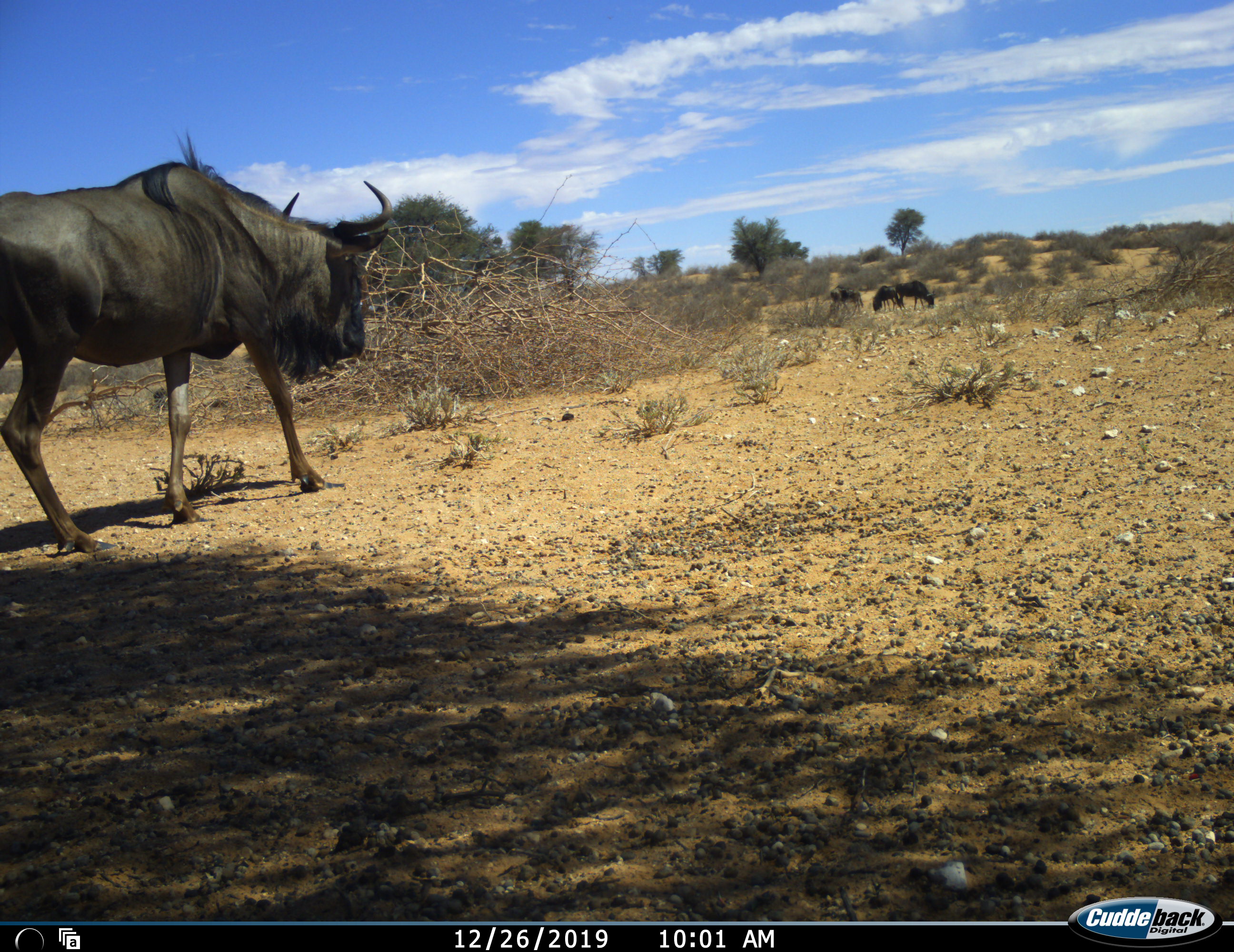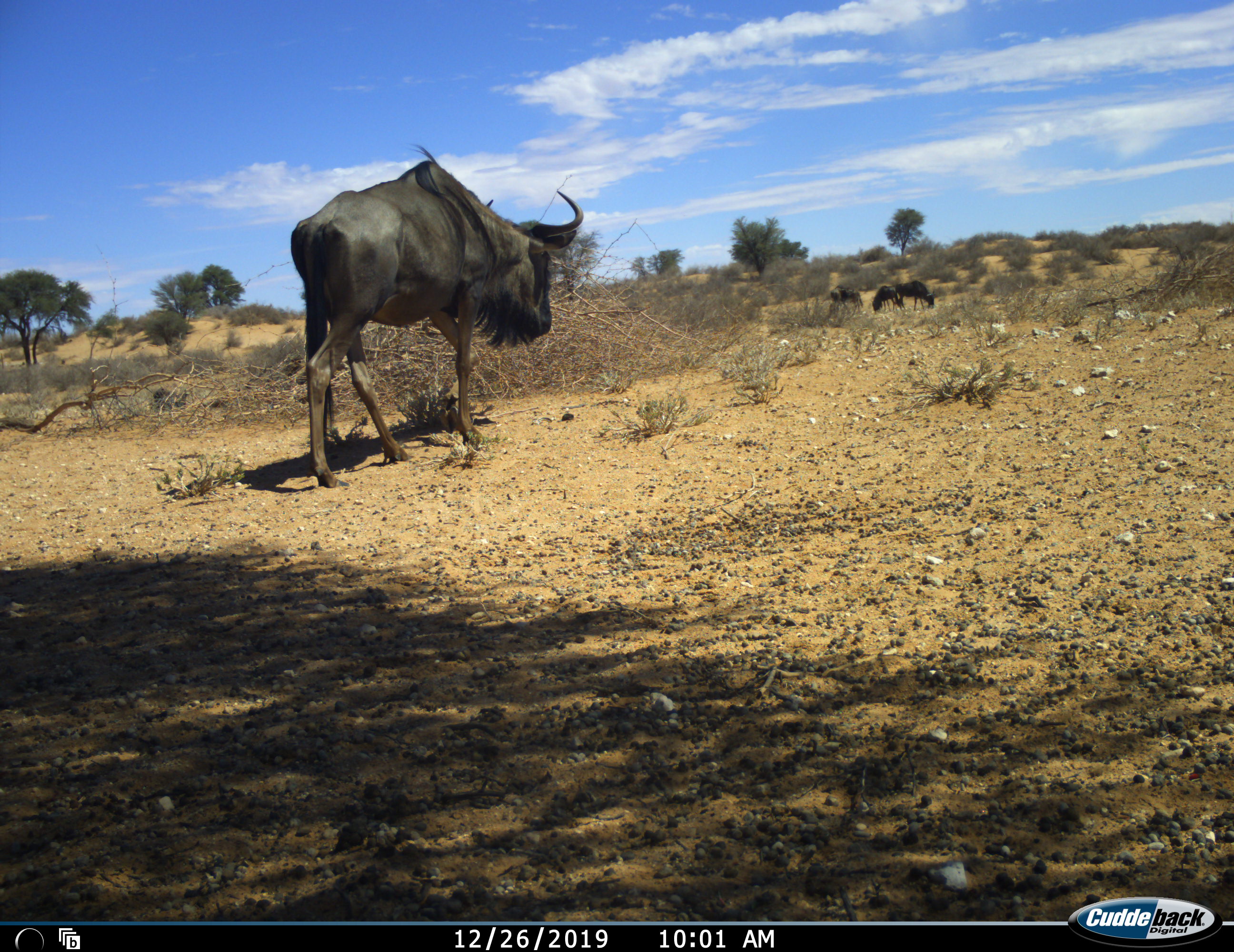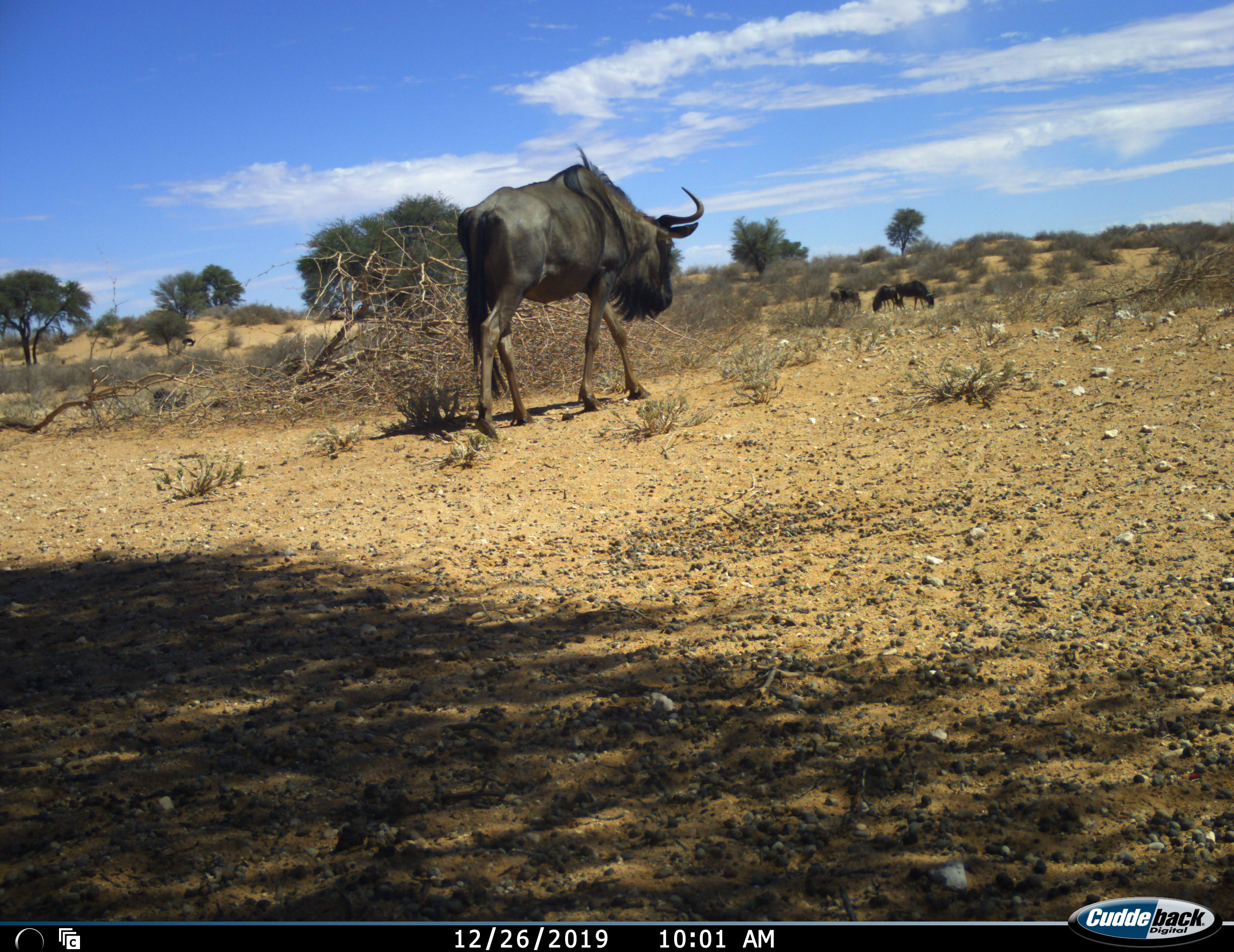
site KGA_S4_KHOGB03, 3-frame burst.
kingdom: Animalia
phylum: Chordata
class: Mammalia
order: Artiodactyla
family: Bovidae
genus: Connochaetes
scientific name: Connochaetes taurinus taurinus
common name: blue wildebeest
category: wildebeestblue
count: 4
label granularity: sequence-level